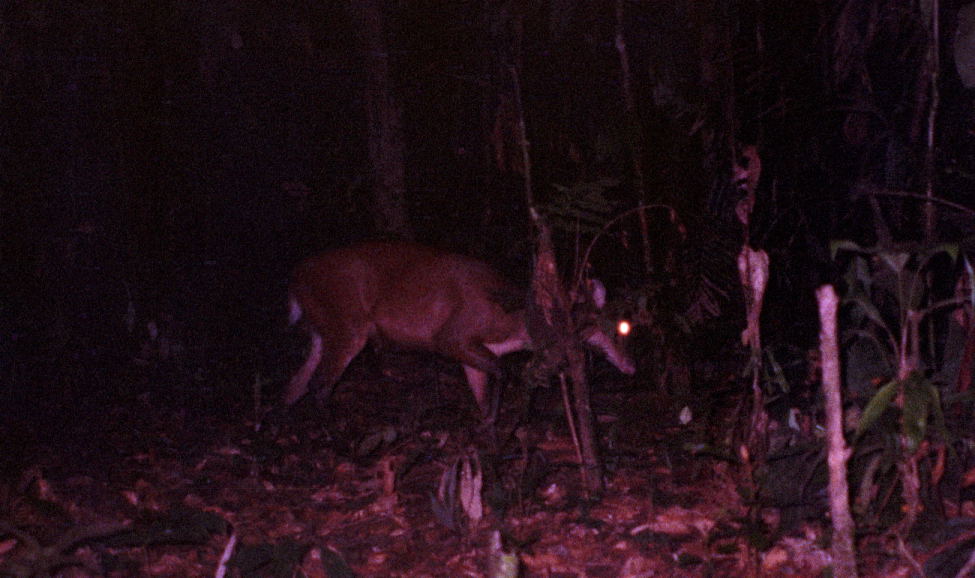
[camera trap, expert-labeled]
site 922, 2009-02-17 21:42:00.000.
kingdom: Animalia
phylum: Chordata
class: Mammalia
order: Artiodactyla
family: Cervidae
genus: Mazama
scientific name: Mazama americana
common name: red brocket